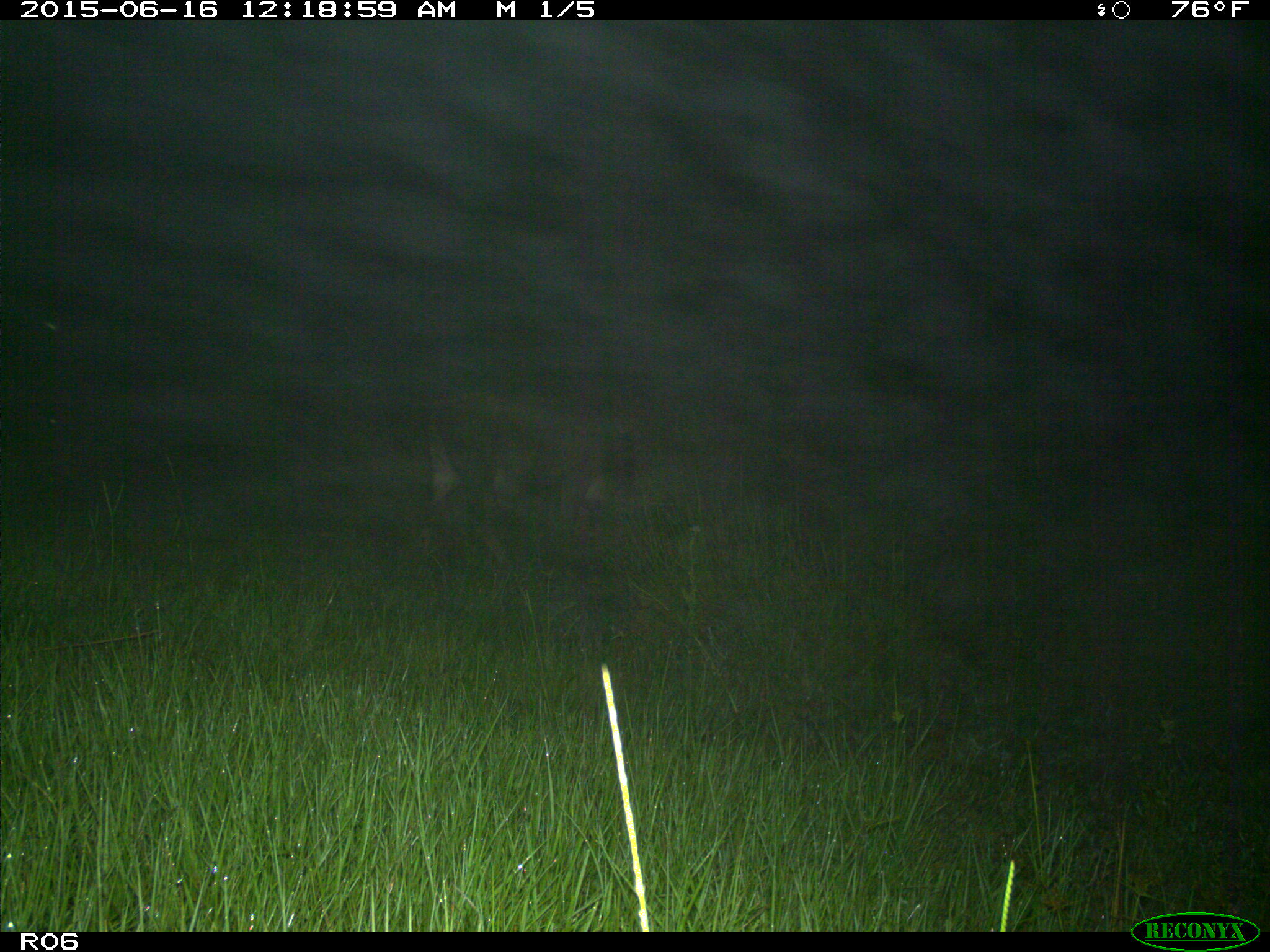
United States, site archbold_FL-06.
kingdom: Animalia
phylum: Chordata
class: Mammalia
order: Artiodactyla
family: Bovidae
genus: Bos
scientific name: Bos taurus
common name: domestic cow